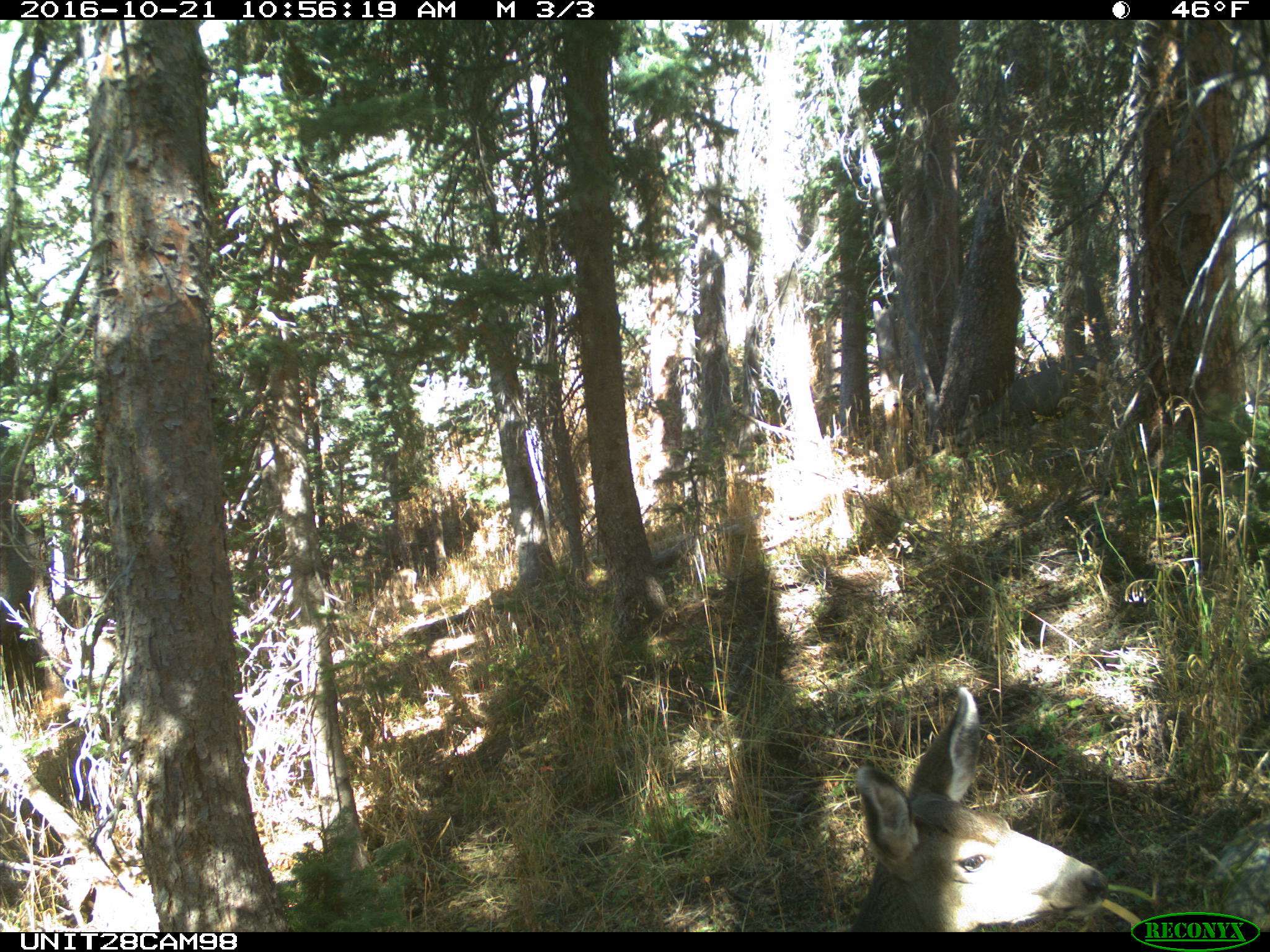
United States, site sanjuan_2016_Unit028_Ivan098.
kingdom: Animalia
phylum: Chordata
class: Mammalia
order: Artiodactyla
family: Cervidae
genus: Odocoileus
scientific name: Odocoileus hemionus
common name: mule deer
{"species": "Odocoileus hemionus (mule deer)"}